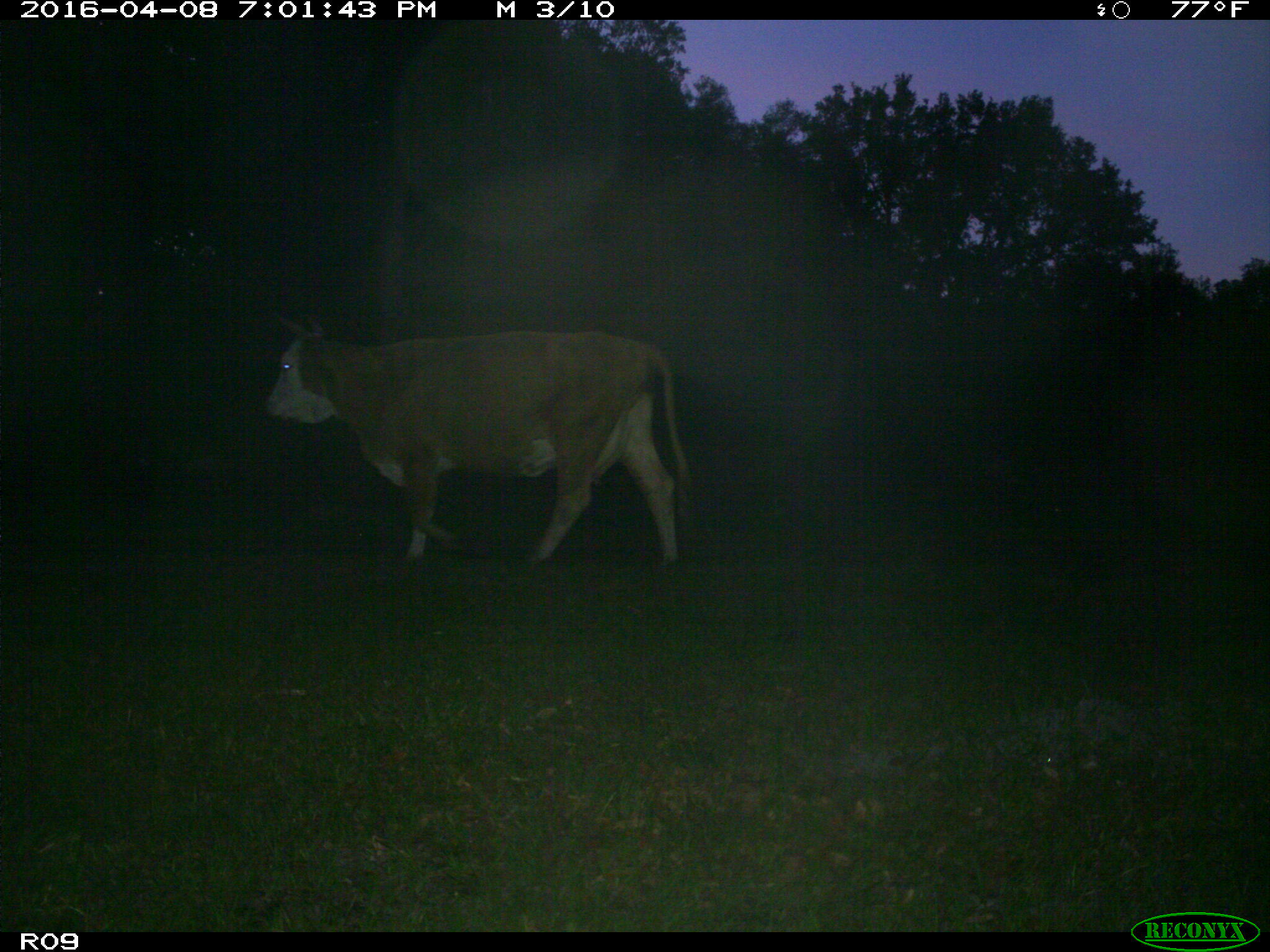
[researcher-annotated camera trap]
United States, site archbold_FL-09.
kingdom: Animalia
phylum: Chordata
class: Mammalia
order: Artiodactyla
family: Bovidae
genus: Bos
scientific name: Bos taurus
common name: domestic cow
Bos taurus (domestic cow).